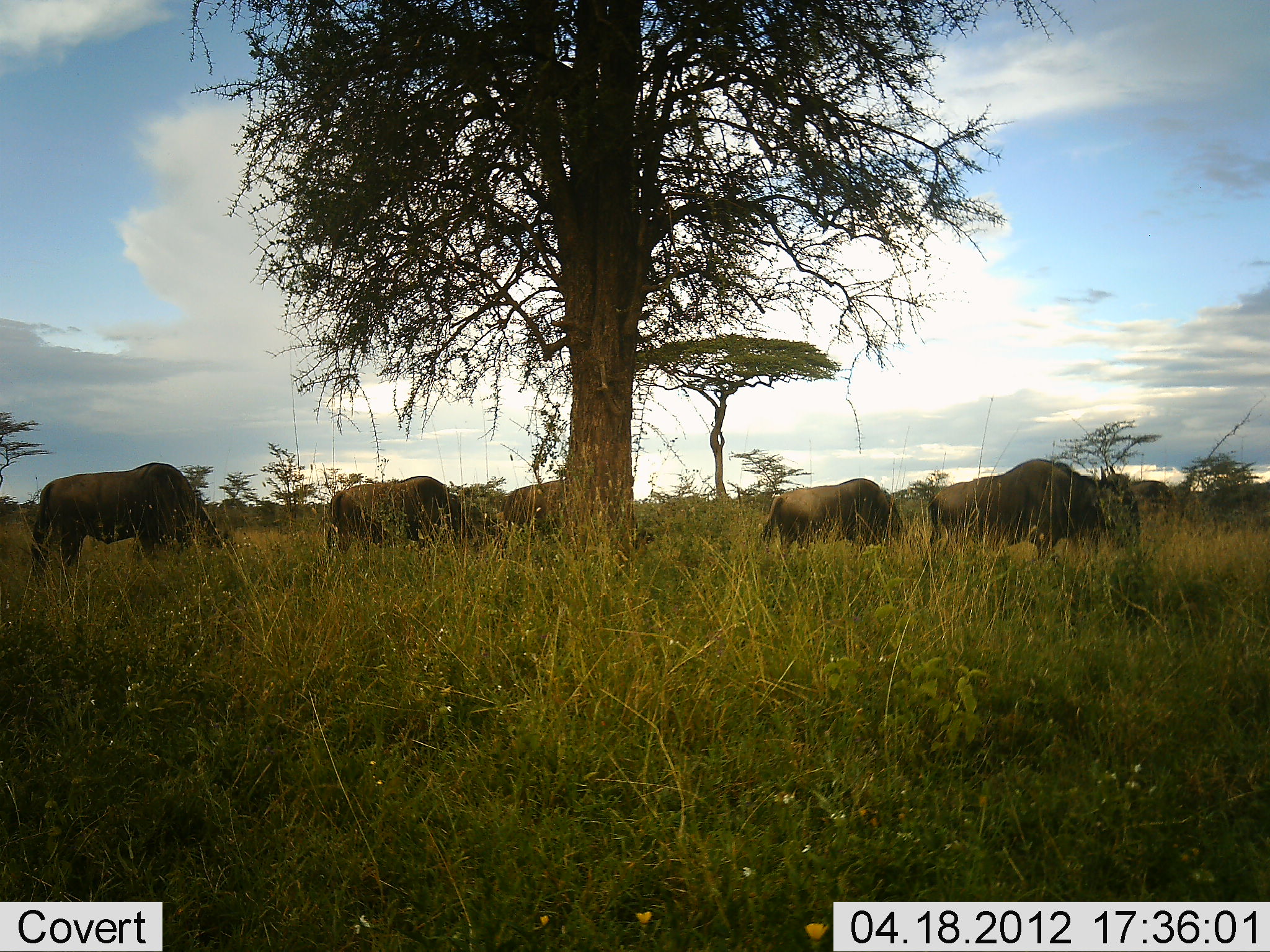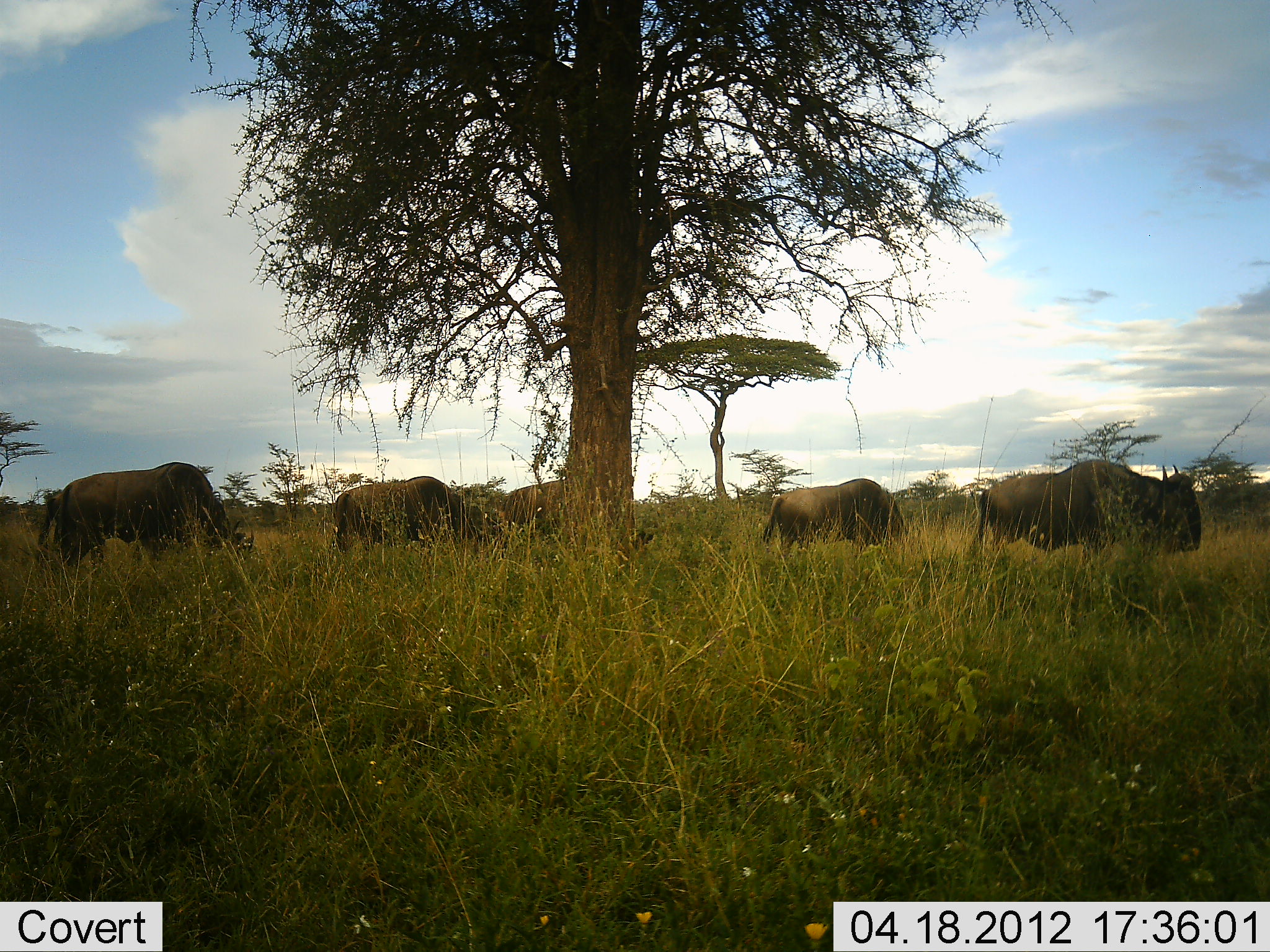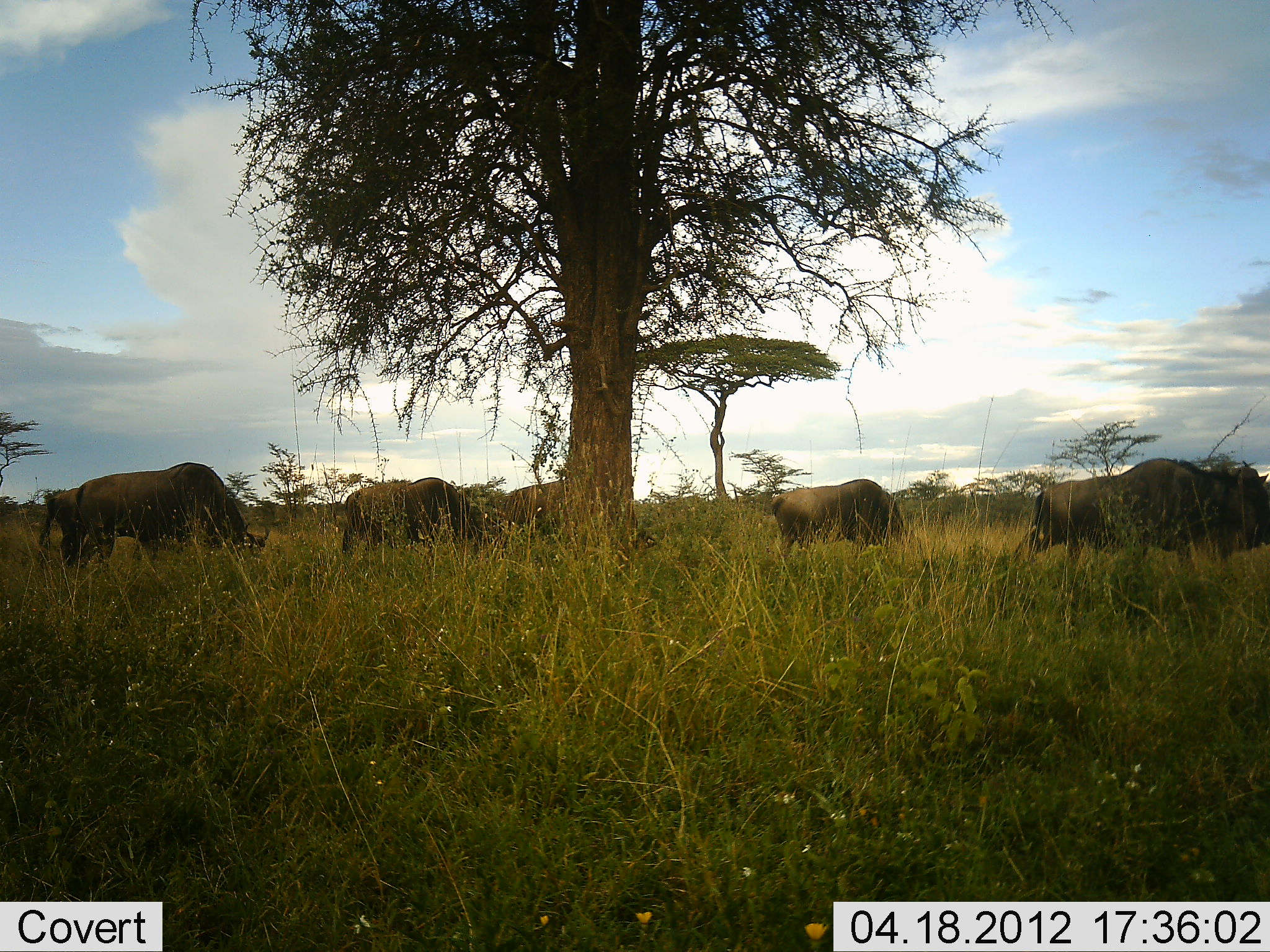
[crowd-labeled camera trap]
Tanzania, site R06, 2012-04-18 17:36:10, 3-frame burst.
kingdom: Animalia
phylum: Chordata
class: Mammalia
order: Artiodactyla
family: Bovidae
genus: Connochaetes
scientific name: Connochaetes taurinus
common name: blue wildebeest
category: wildebeest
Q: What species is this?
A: Wildebeest (blue wildebeest) (Connochaetes taurinus).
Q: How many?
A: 5.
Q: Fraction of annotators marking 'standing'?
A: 35%.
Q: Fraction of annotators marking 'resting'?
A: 0%.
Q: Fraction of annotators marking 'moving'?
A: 71%.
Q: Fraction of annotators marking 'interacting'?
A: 0%.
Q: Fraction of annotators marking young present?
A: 0%.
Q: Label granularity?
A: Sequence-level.